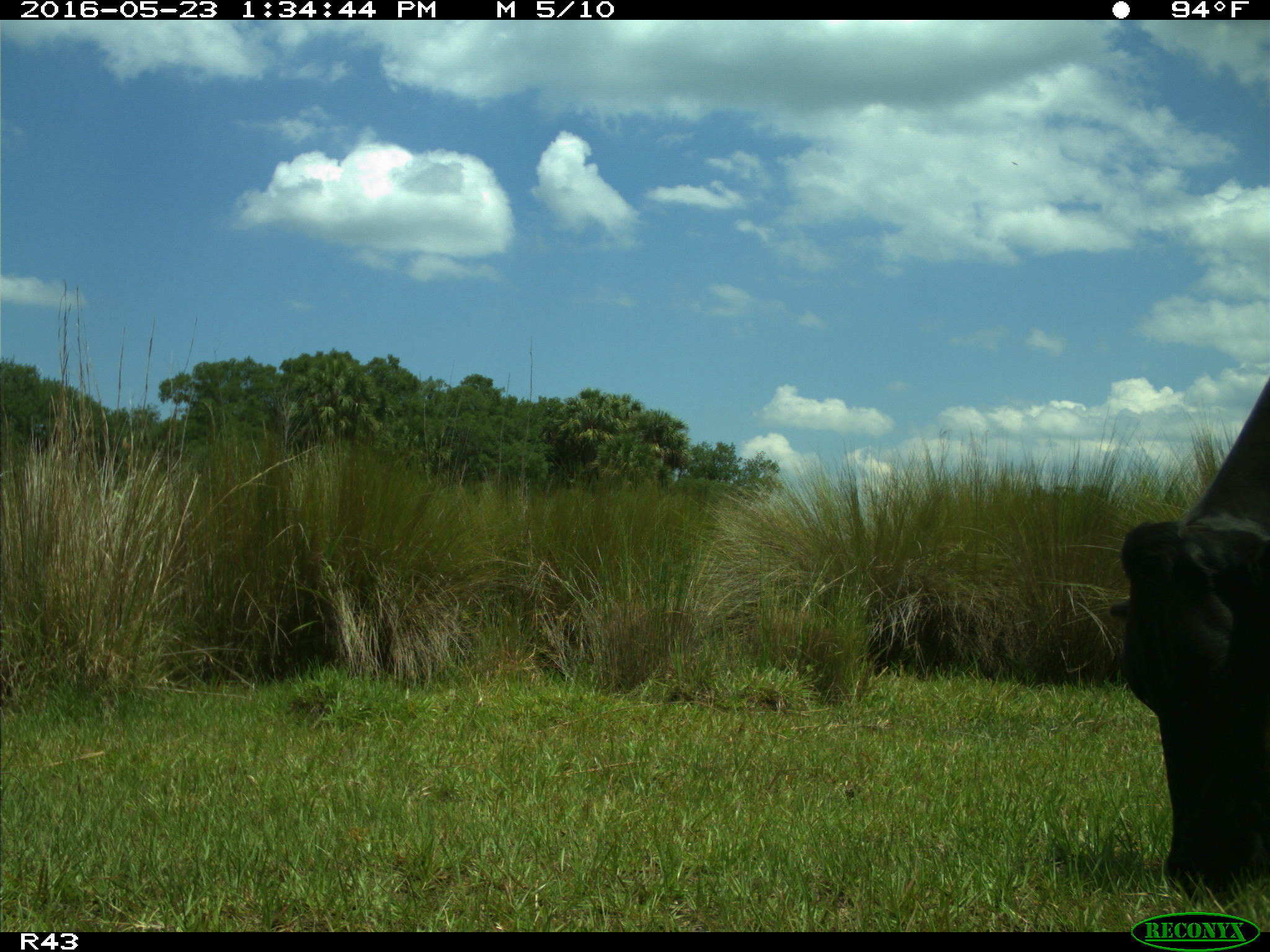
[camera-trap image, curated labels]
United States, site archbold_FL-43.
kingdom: Animalia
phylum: Chordata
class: Mammalia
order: Artiodactyla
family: Bovidae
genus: Bos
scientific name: Bos taurus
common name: domestic cow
Bos taurus (domestic cow).